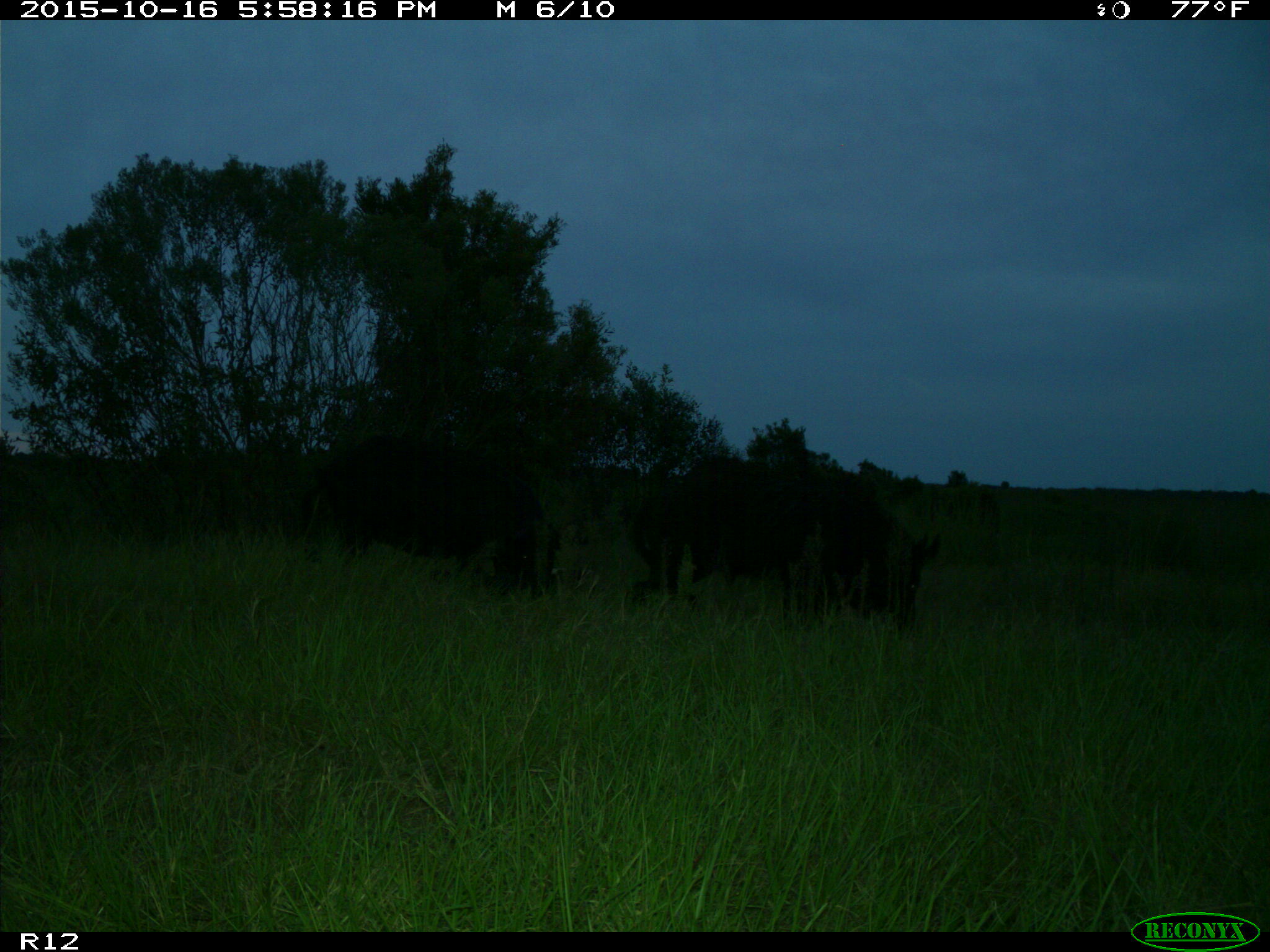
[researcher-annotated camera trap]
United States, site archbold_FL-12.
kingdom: Animalia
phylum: Chordata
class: Mammalia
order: Artiodactyla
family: Suidae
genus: Sus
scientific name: Sus scrofa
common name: wild boar